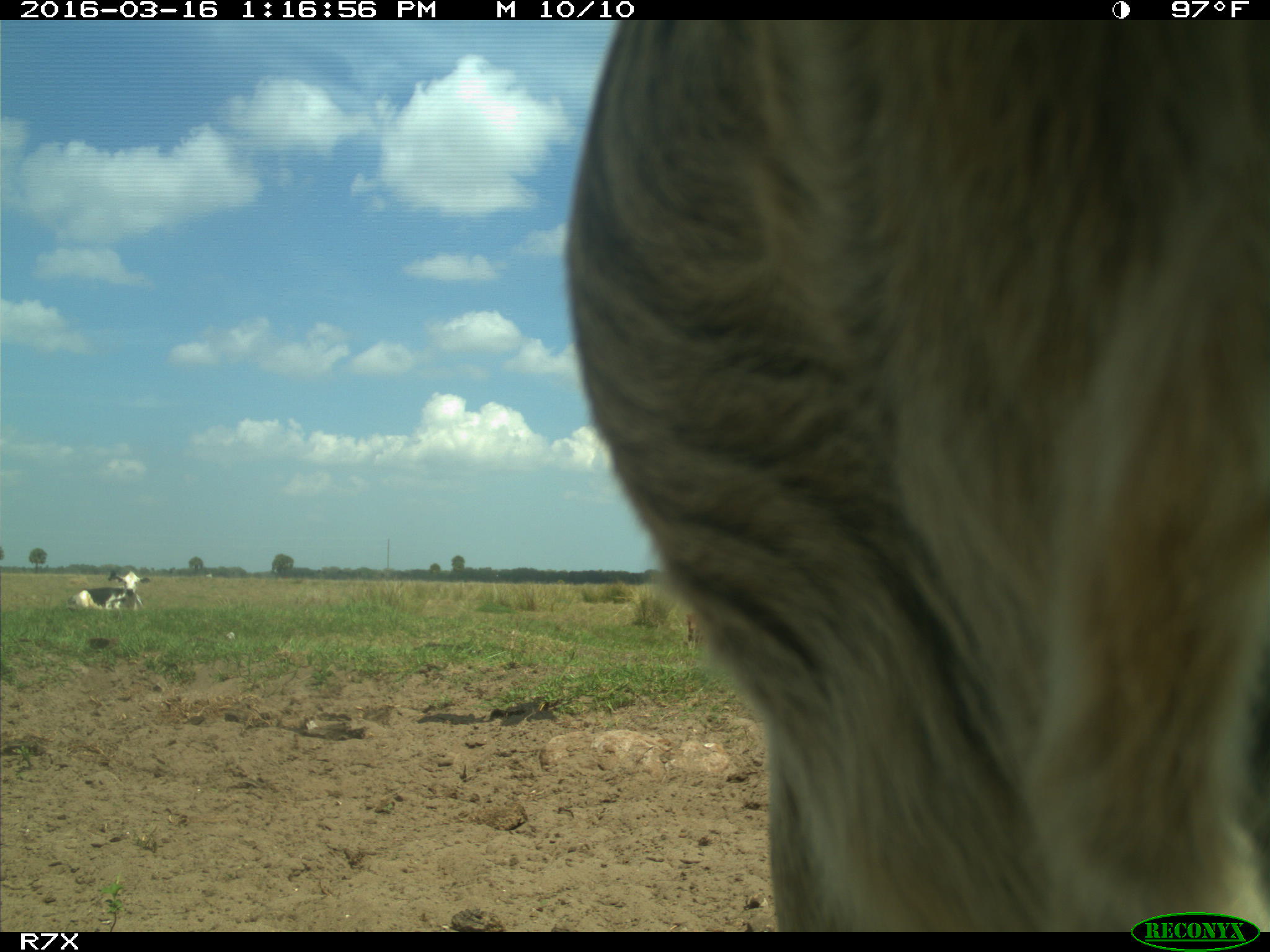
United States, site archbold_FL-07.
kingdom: Animalia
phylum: Chordata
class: Mammalia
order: Artiodactyla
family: Bovidae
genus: Bos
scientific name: Bos taurus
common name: domestic cow